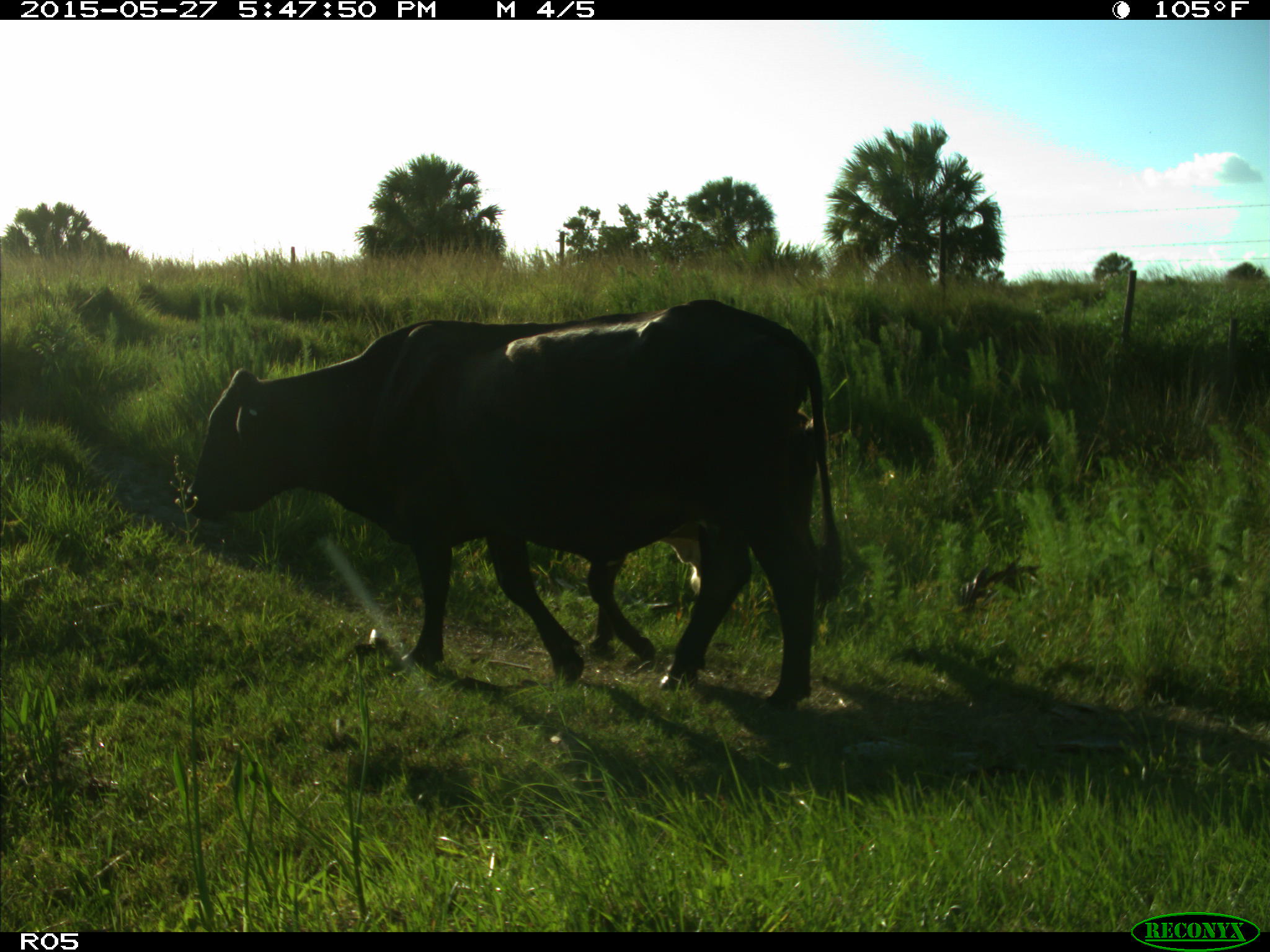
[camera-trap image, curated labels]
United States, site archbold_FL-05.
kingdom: Animalia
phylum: Chordata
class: Mammalia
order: Artiodactyla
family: Bovidae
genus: Bos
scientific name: Bos taurus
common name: domestic cow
Bos taurus (domestic cow).